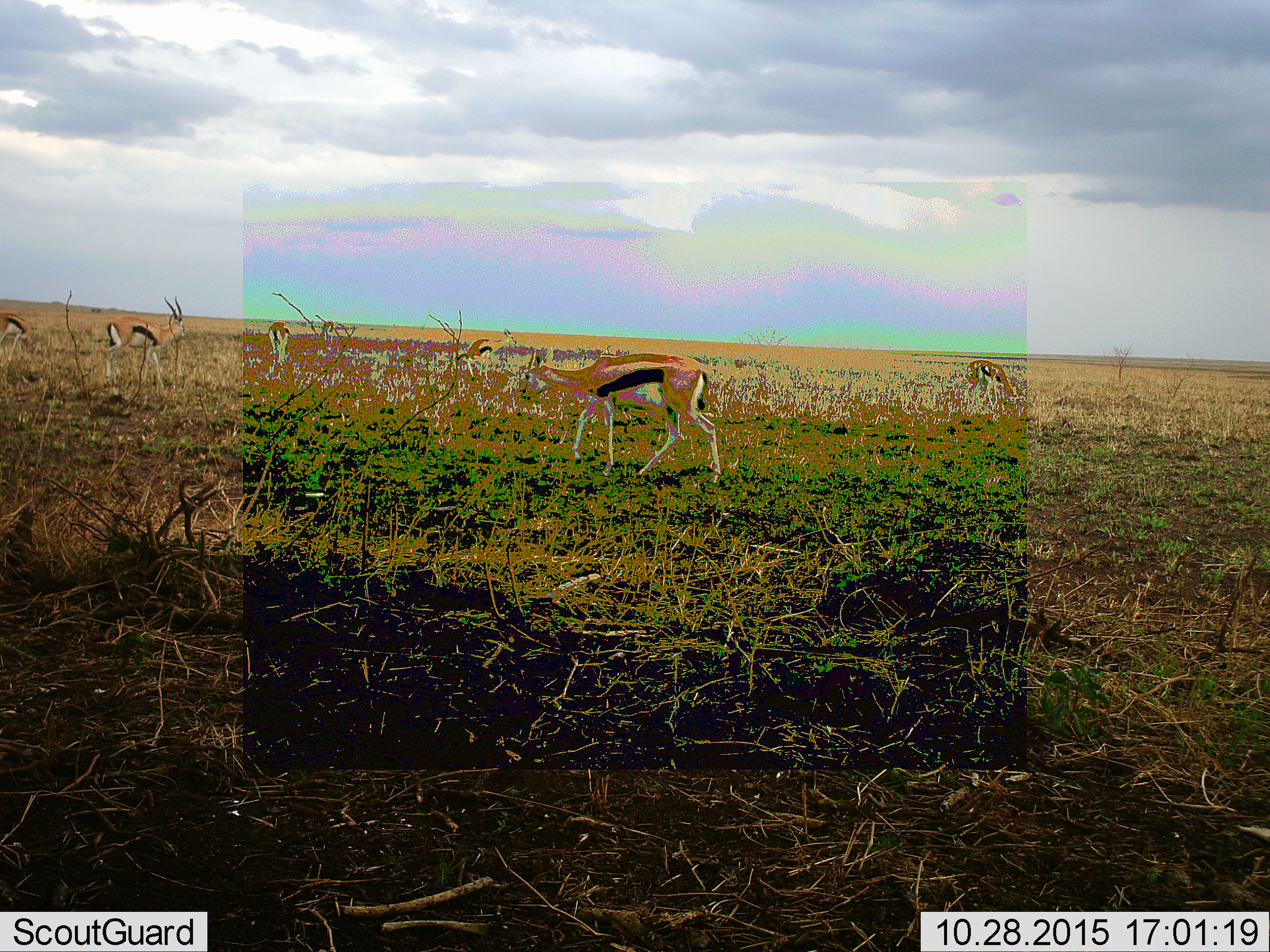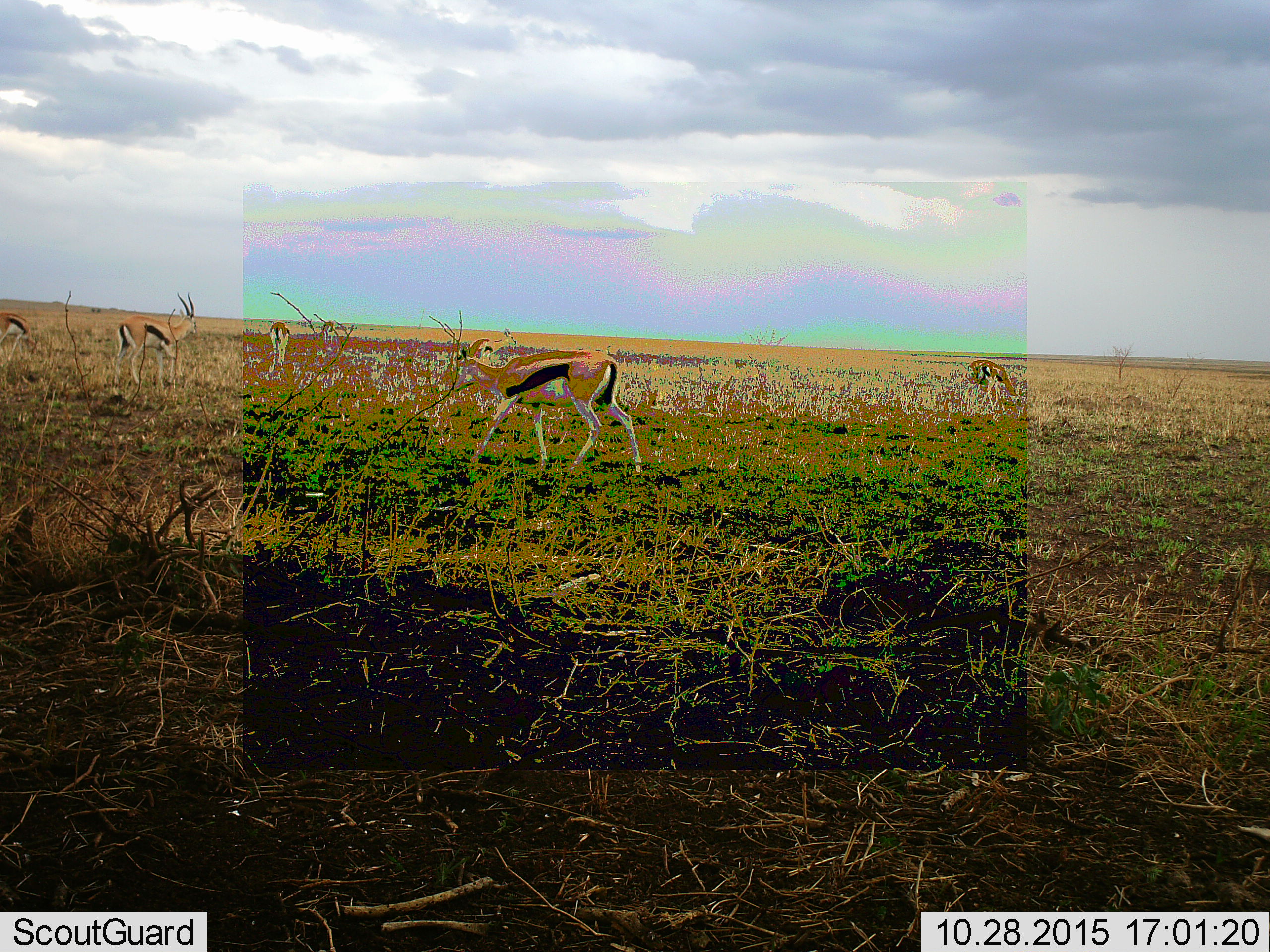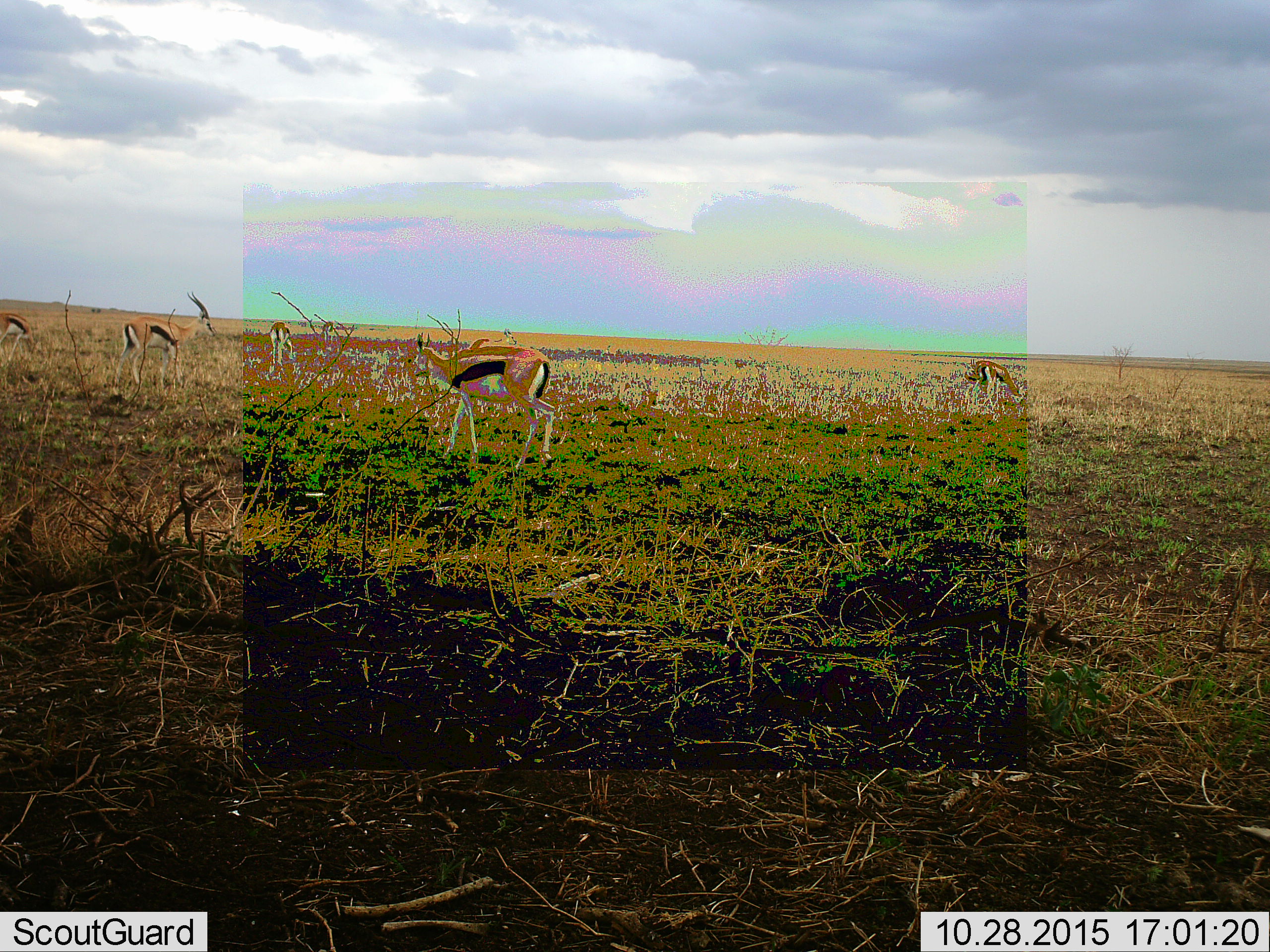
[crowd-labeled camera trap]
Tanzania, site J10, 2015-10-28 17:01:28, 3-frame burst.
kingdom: Animalia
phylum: Chordata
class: Mammalia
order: Artiodactyla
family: Bovidae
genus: Eudorcas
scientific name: Eudorcas thomsonii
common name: thomson's gazelle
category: gazellethomsons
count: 7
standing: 67%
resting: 0%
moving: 83%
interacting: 0%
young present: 0%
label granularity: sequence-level